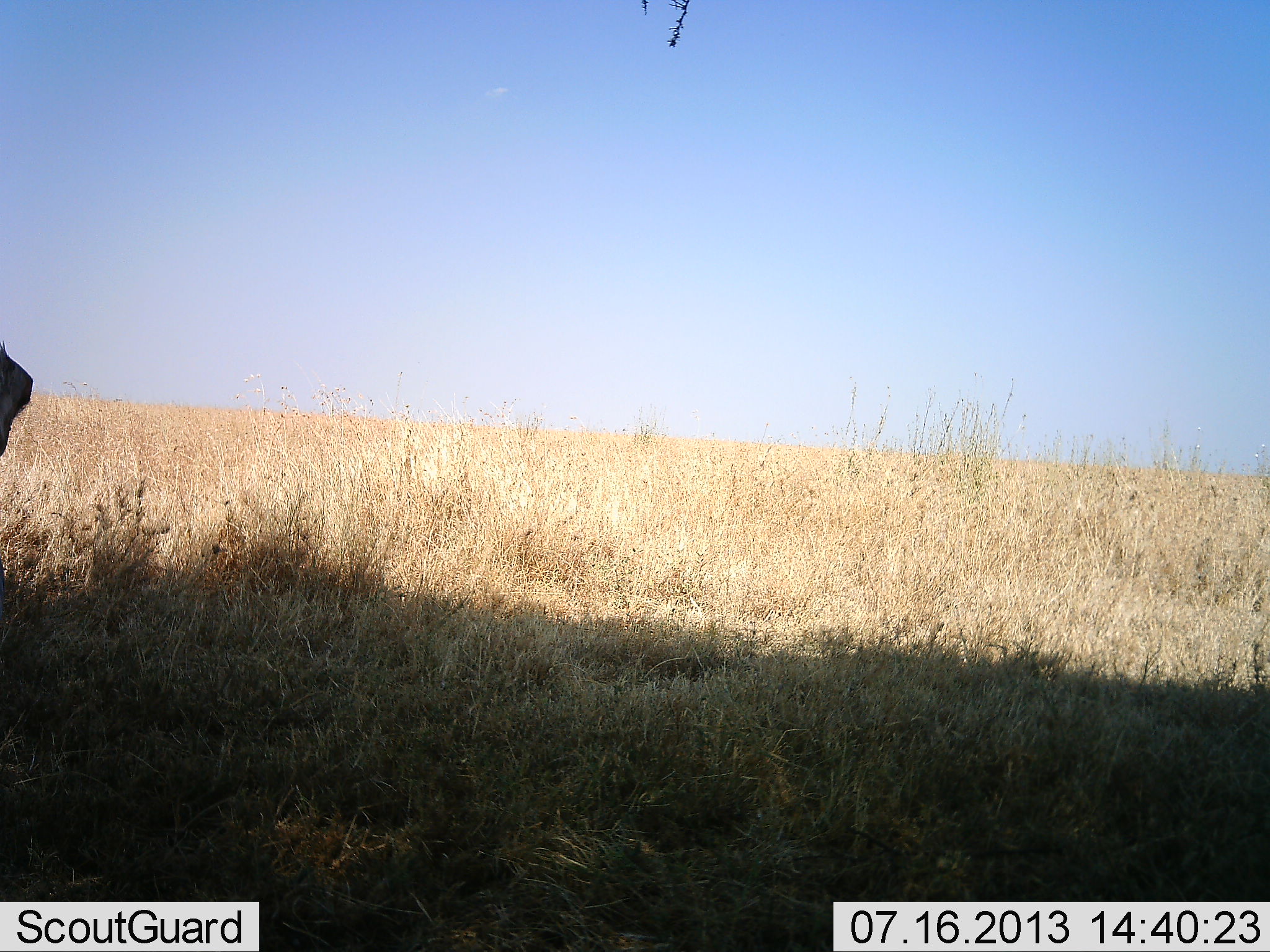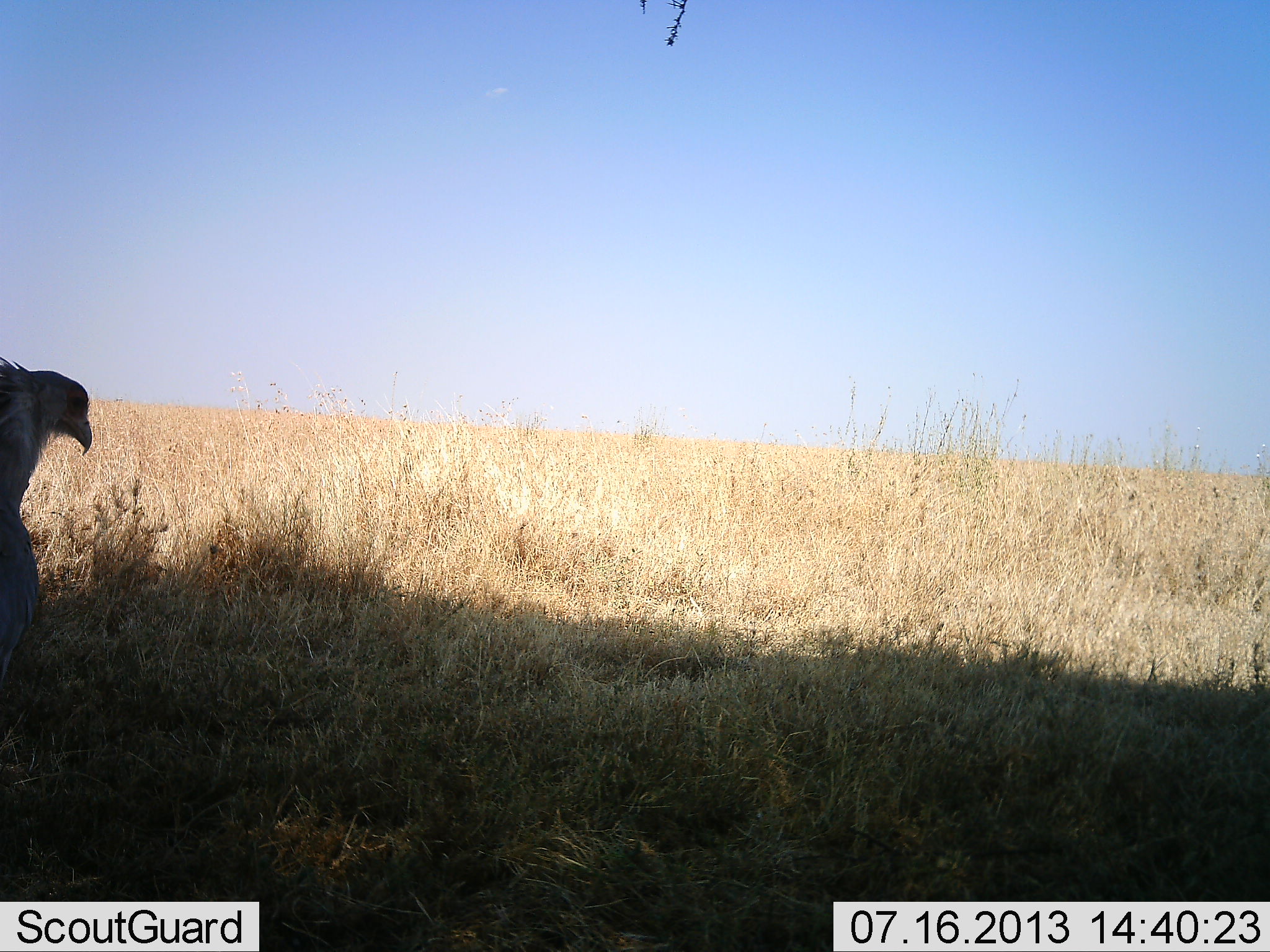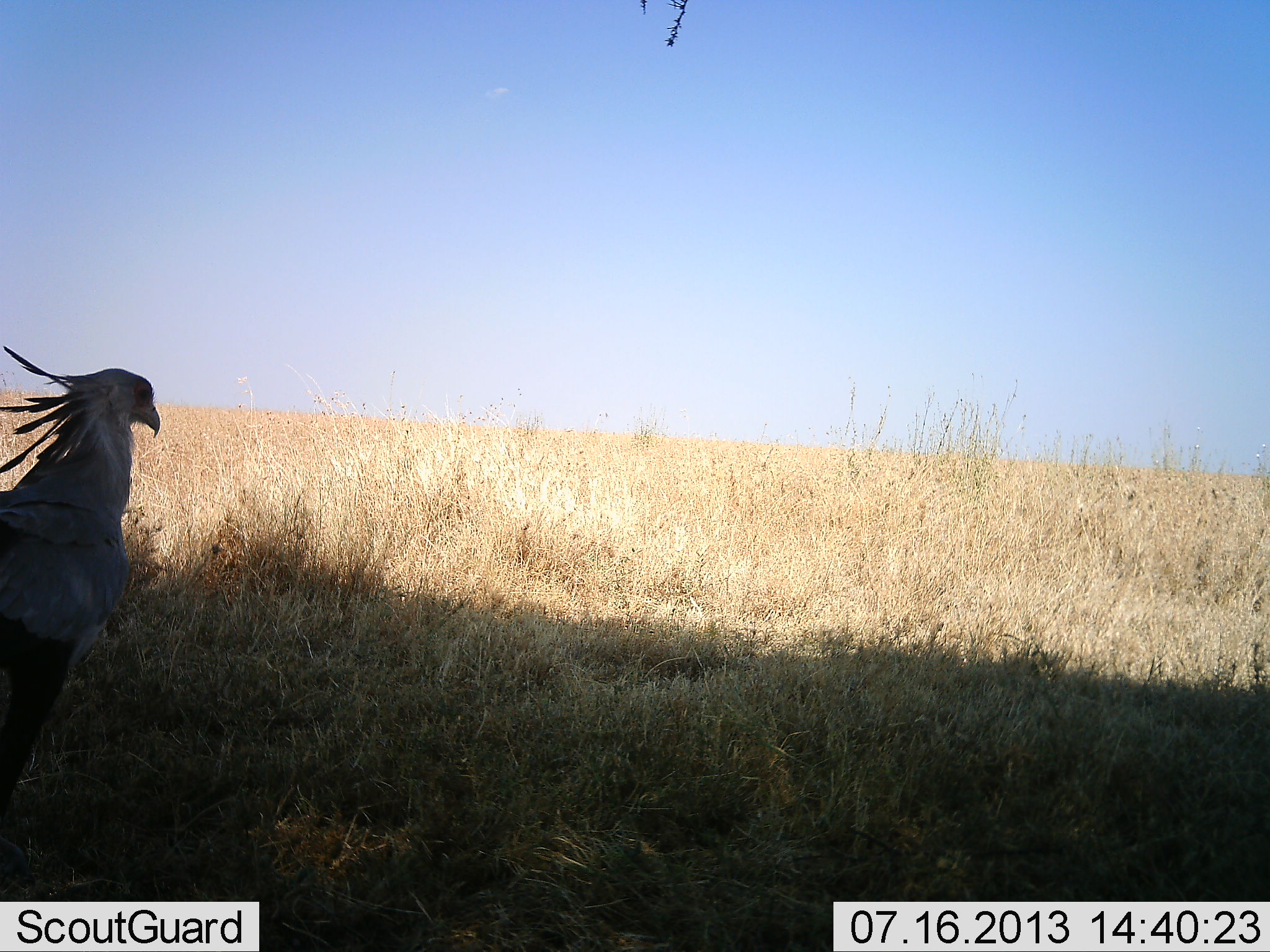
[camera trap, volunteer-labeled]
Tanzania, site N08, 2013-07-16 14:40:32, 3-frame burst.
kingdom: Animalia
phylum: Chordata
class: Aves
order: Accipitriformes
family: Sagittariidae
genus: Sagittarius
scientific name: Sagittarius serpentarius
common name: secretary bird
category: secretarybird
Secretarybird (secretary bird) (Sagittarius serpentarius), count 1. Behavior (volunteer vote fractions): standing 20%, resting 0%, moving 90%, interacting 0%. Young present (vote fraction): 0%. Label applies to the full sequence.